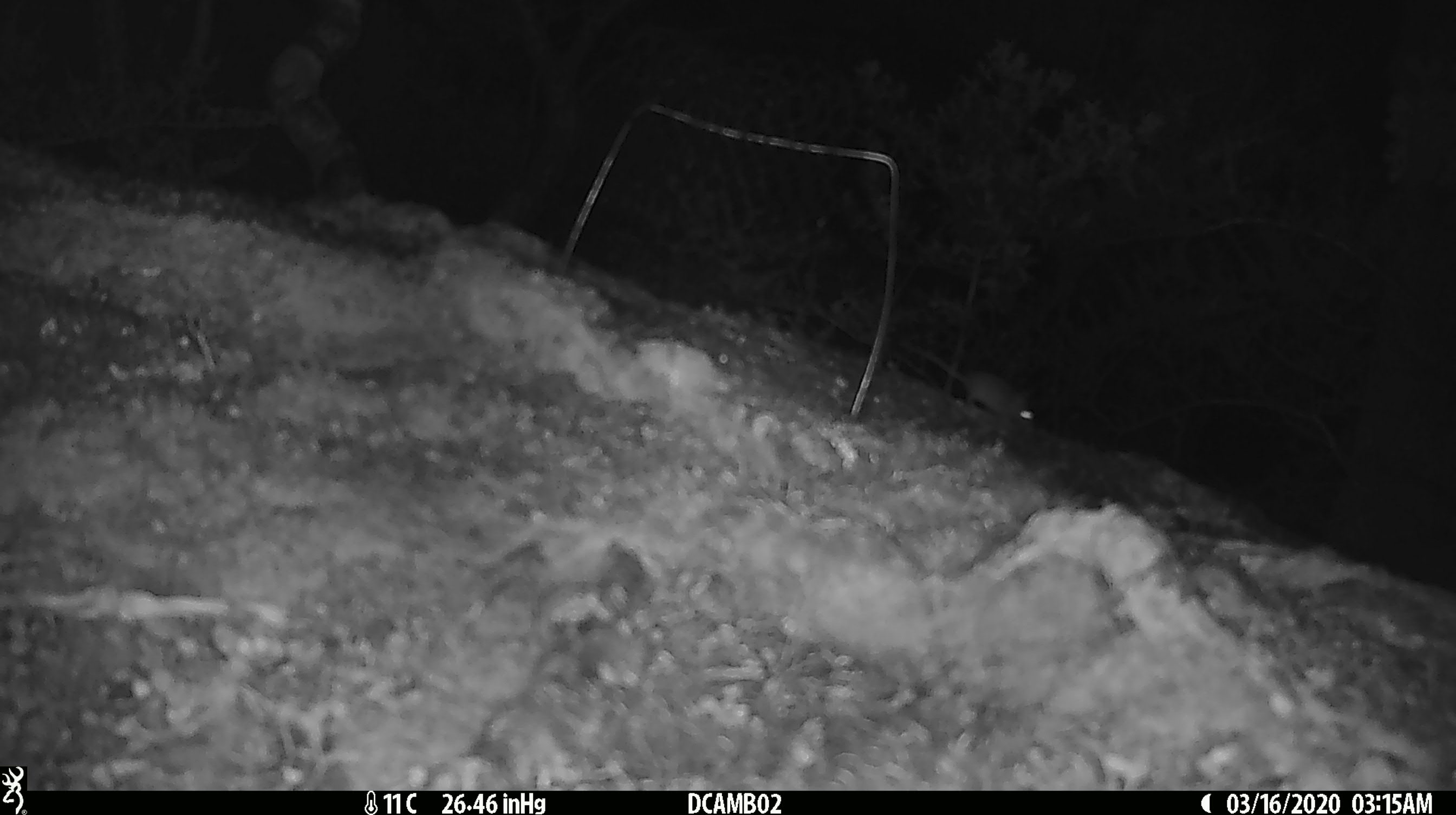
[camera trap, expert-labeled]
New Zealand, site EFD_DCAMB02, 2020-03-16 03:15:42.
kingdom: Animalia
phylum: Chordata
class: Mammalia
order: Rodentia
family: Muridae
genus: Mus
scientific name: Mus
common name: mouse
Mouse (Mus).